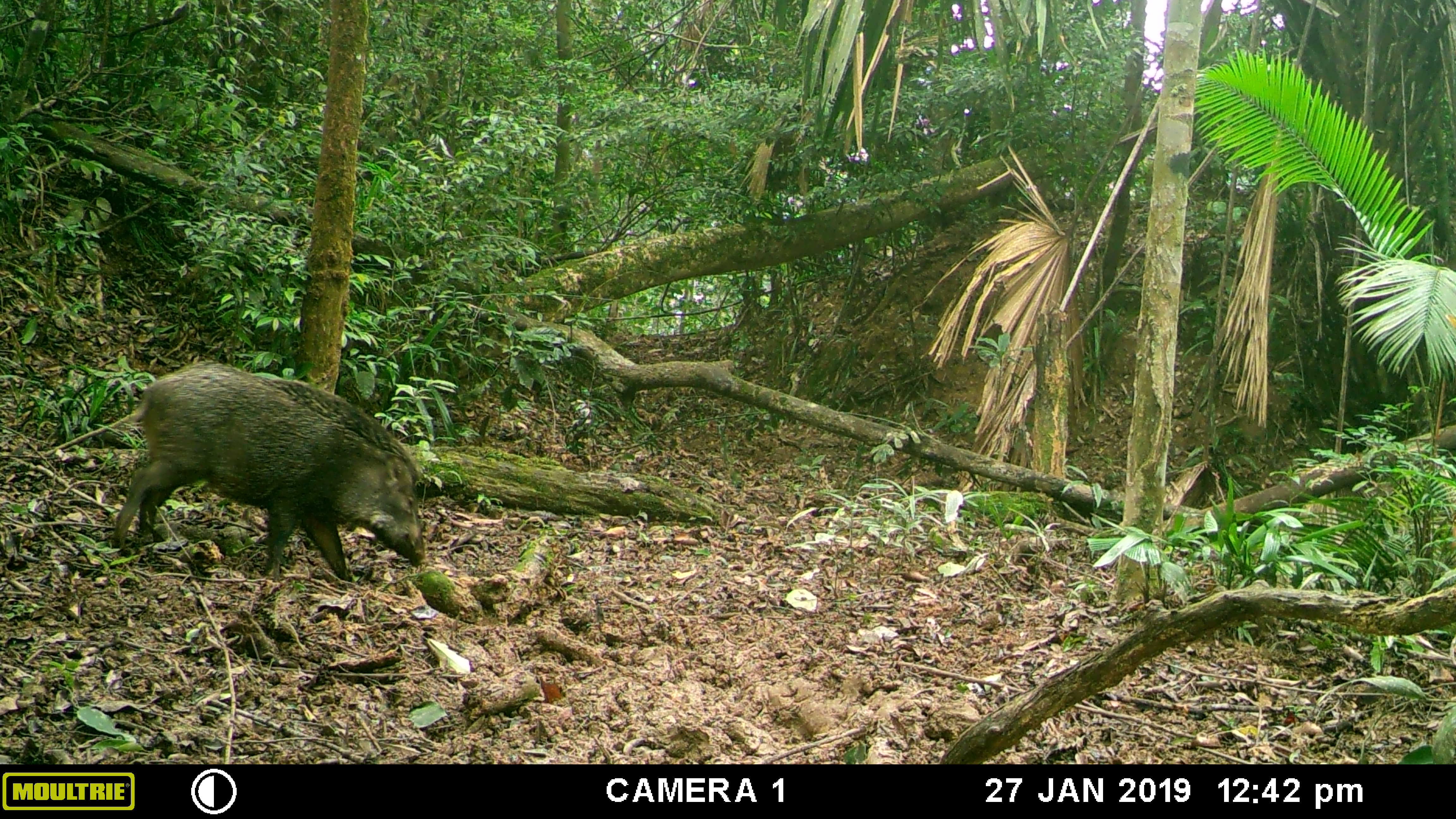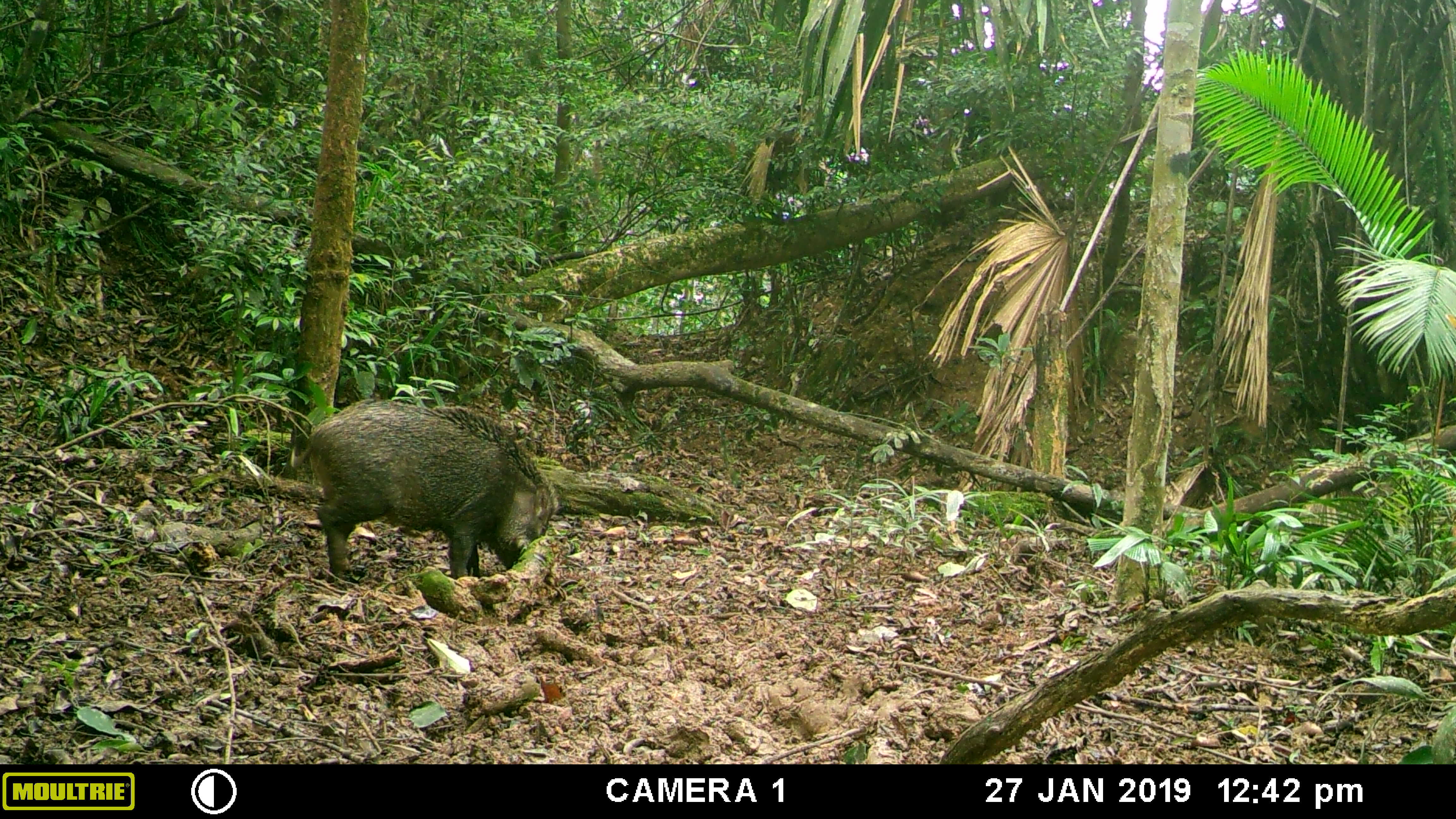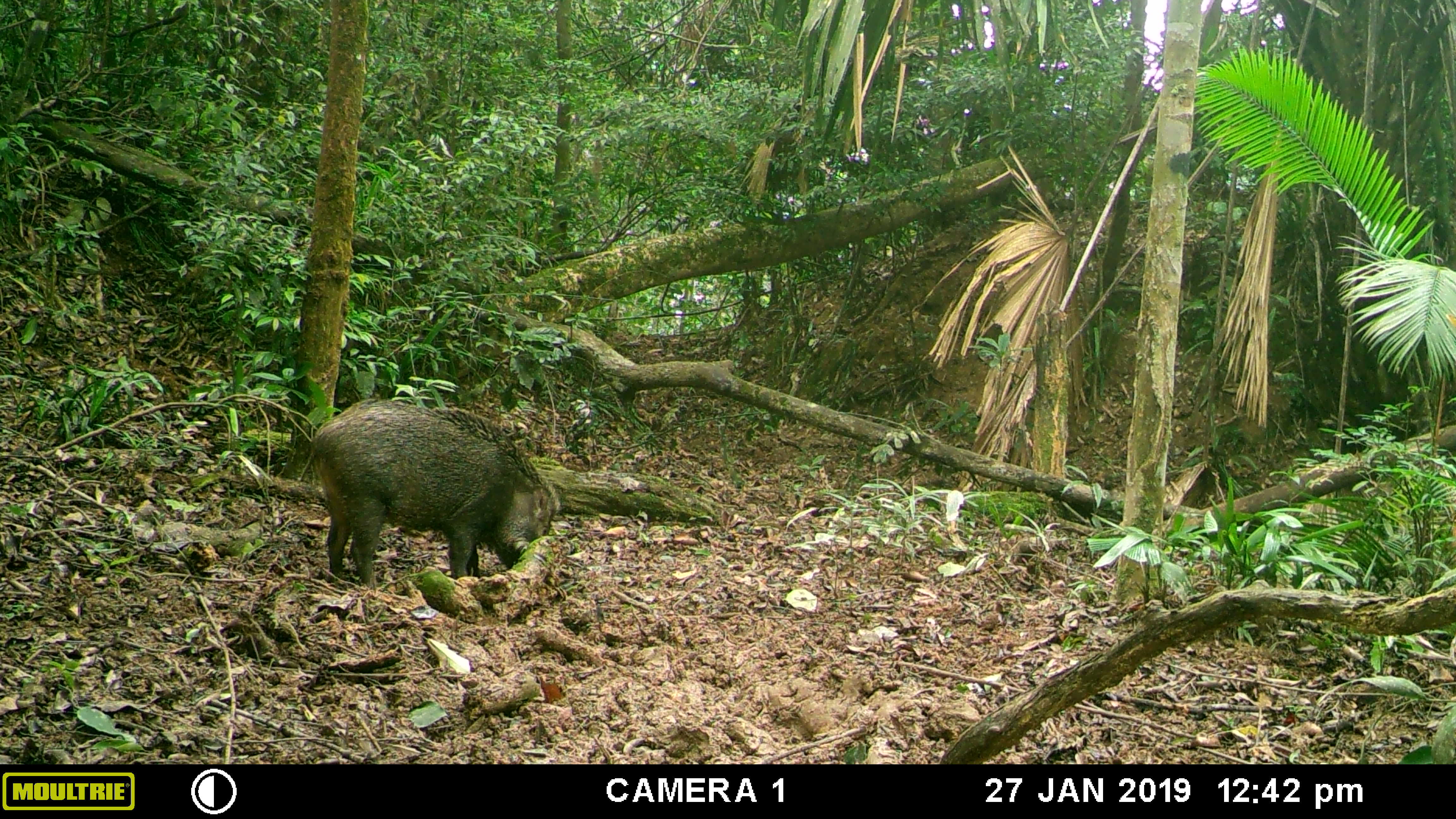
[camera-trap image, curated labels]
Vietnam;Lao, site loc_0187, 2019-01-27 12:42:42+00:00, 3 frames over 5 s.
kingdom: Animalia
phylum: Chordata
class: Mammalia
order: Artiodactyla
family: Suidae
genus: Sus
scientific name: Sus scrofa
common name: eurasian wild pig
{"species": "eurasian wild pig (Sus scrofa)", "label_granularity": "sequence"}